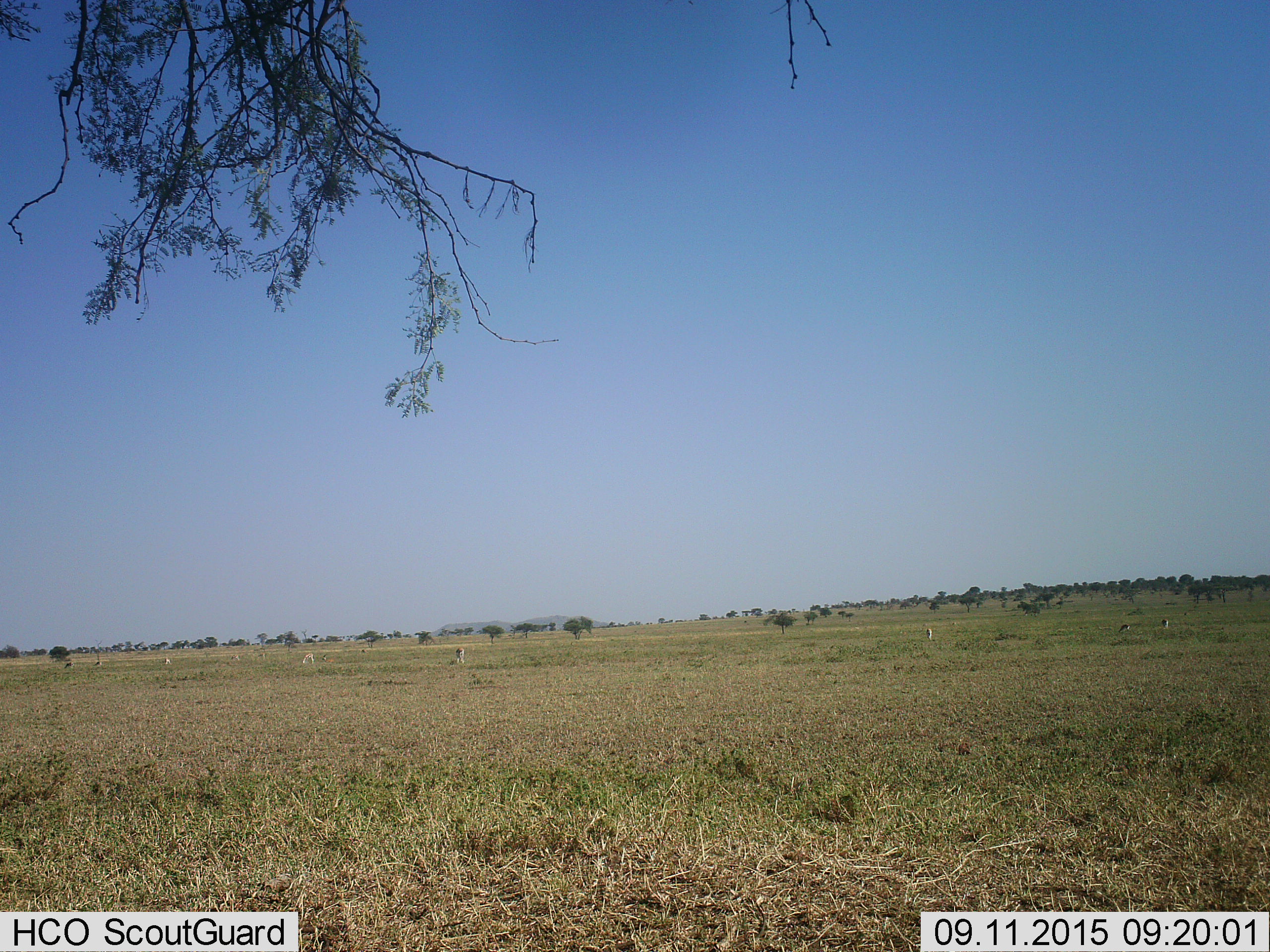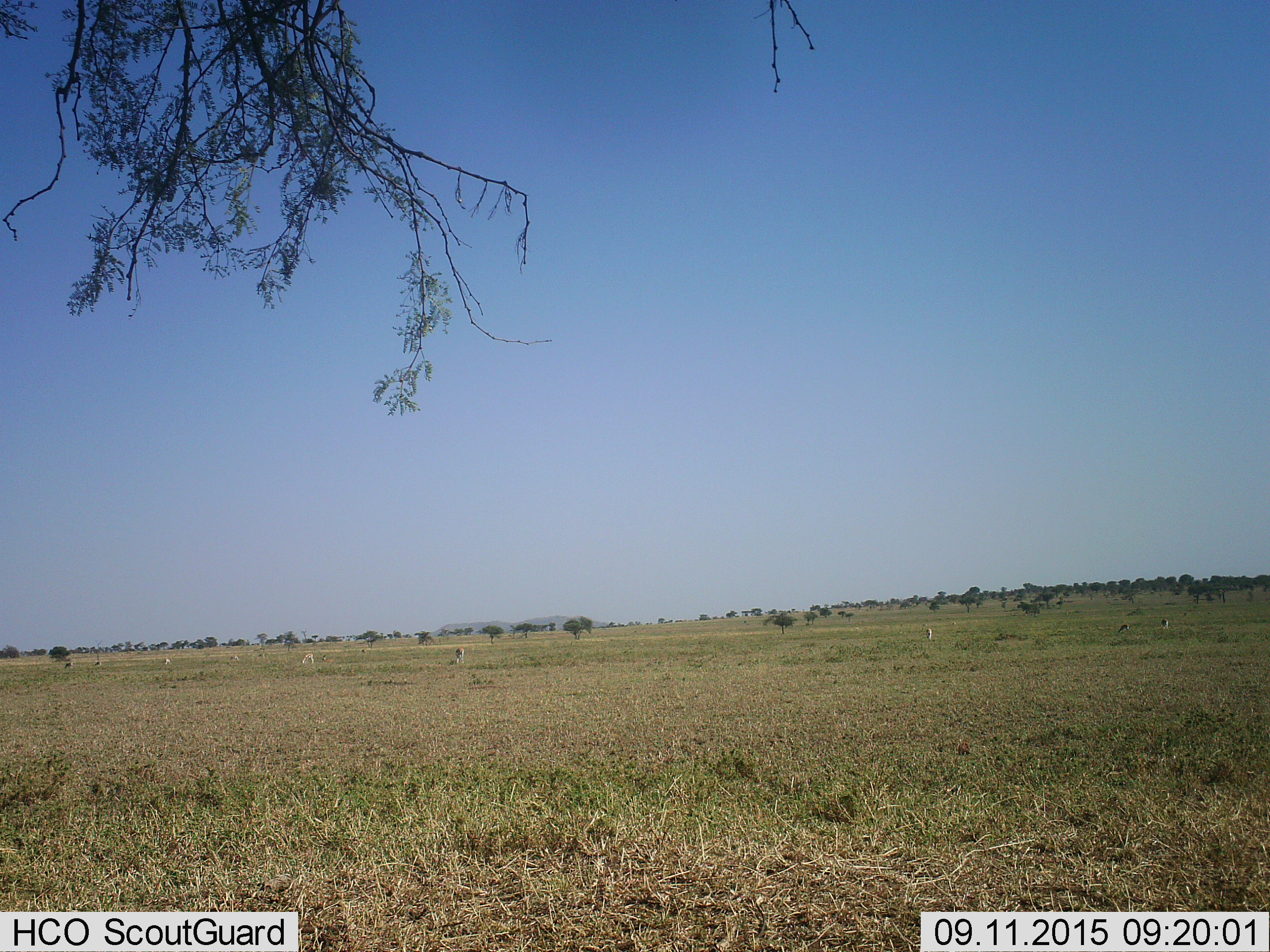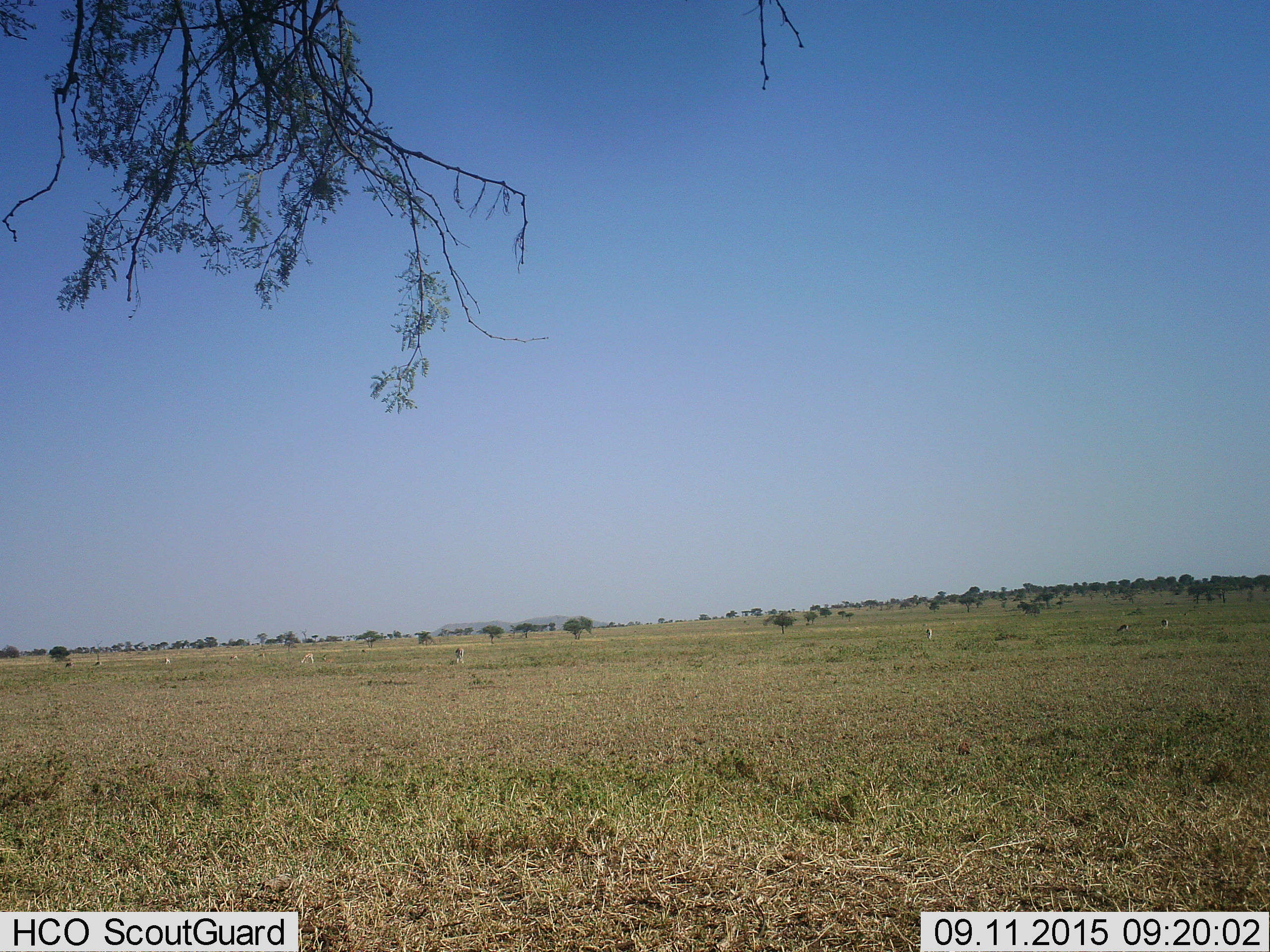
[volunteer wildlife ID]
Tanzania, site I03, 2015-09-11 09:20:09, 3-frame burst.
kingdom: Animalia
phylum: Chordata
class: Mammalia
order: Artiodactyla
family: Bovidae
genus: Eudorcas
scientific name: Eudorcas thomsonii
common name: thomson's gazelle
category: gazellethomsons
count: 11-50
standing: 80%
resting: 0%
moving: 0%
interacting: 0%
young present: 0%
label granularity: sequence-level